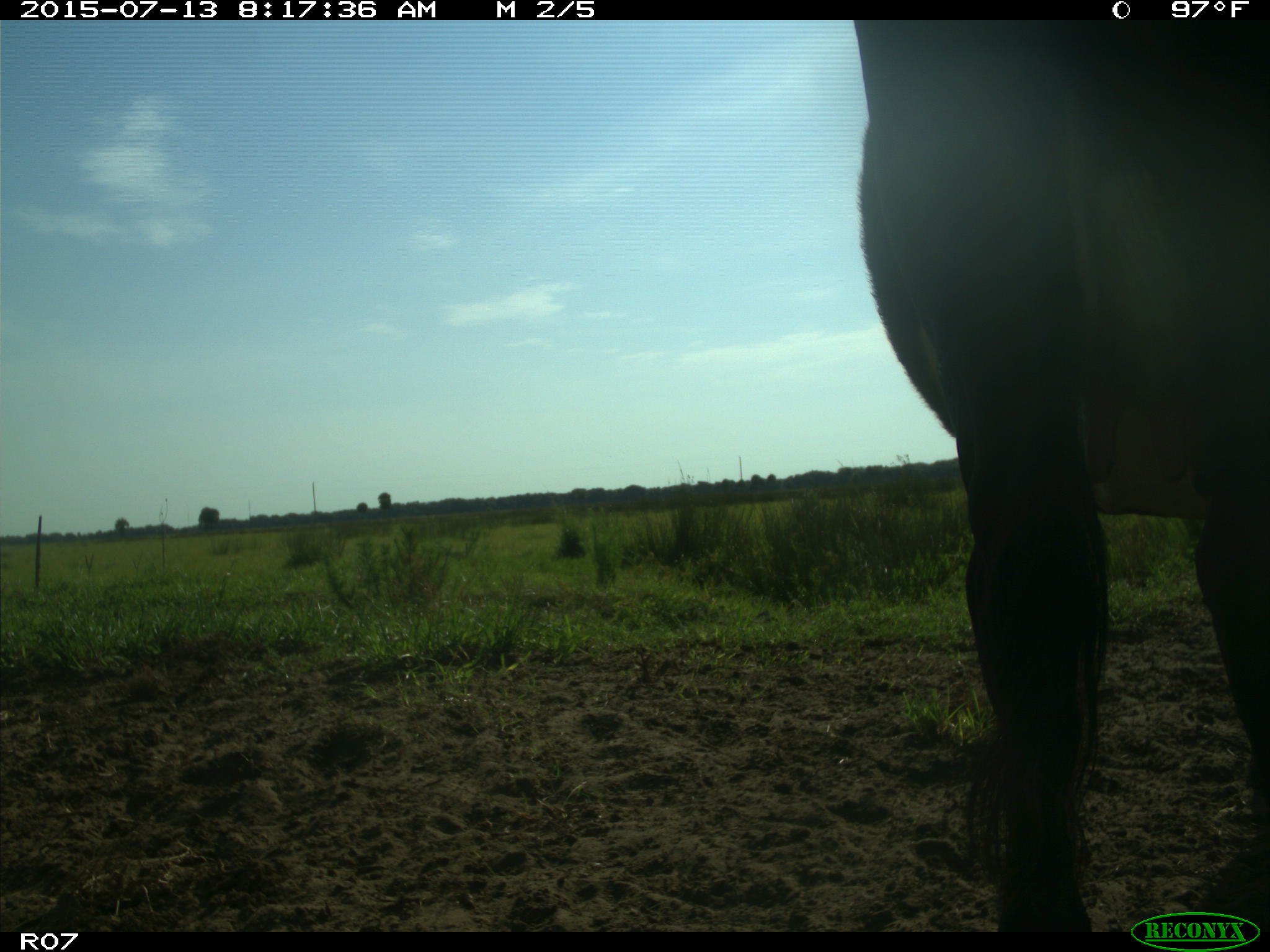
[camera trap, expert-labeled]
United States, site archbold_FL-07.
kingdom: Animalia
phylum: Chordata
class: Mammalia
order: Artiodactyla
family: Bovidae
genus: Bos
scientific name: Bos taurus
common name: domestic cow